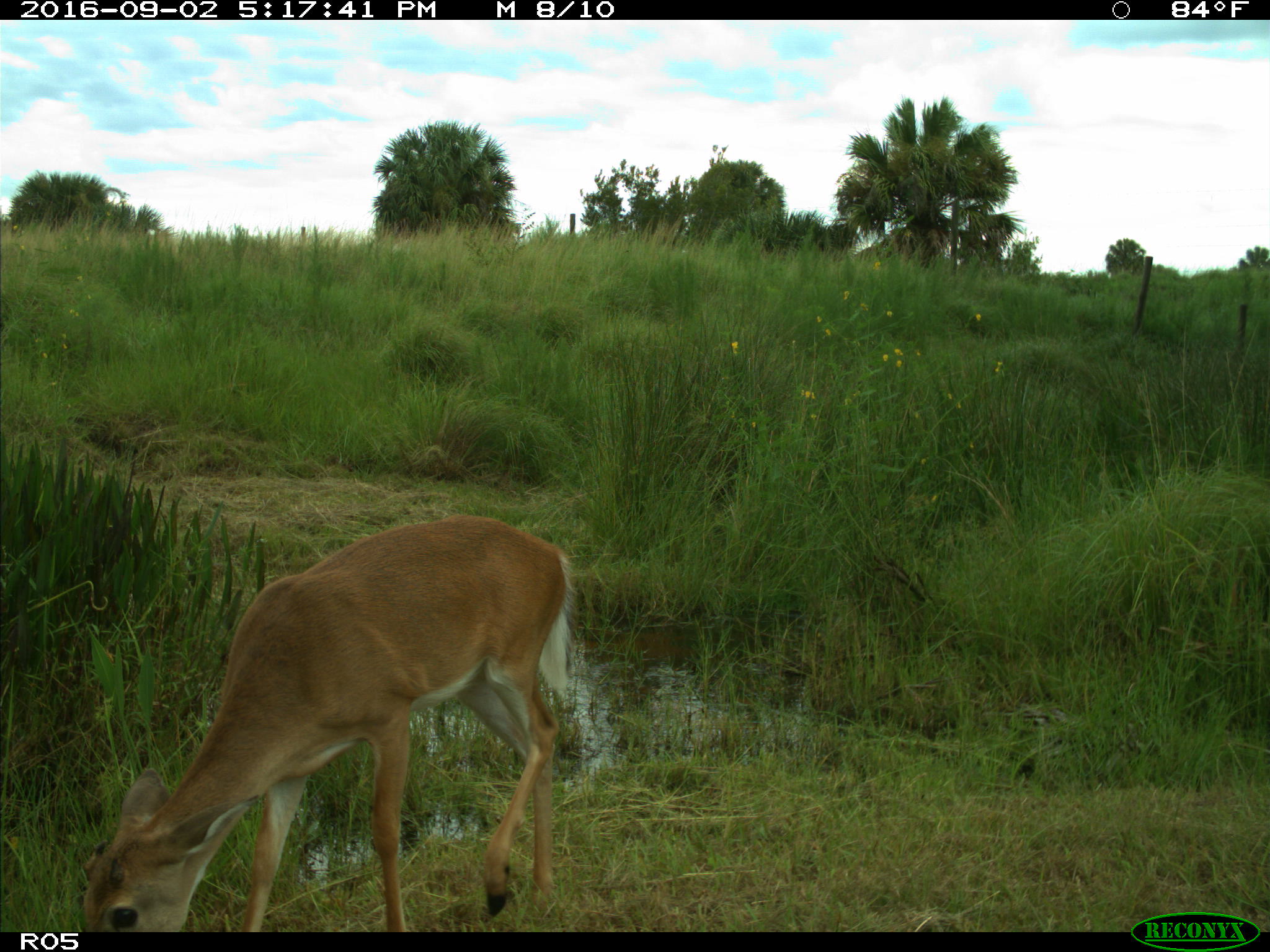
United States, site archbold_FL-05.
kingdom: Animalia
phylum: Chordata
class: Mammalia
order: Artiodactyla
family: Cervidae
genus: Odocoileus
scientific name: Odocoileus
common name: deer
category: unidentified deer